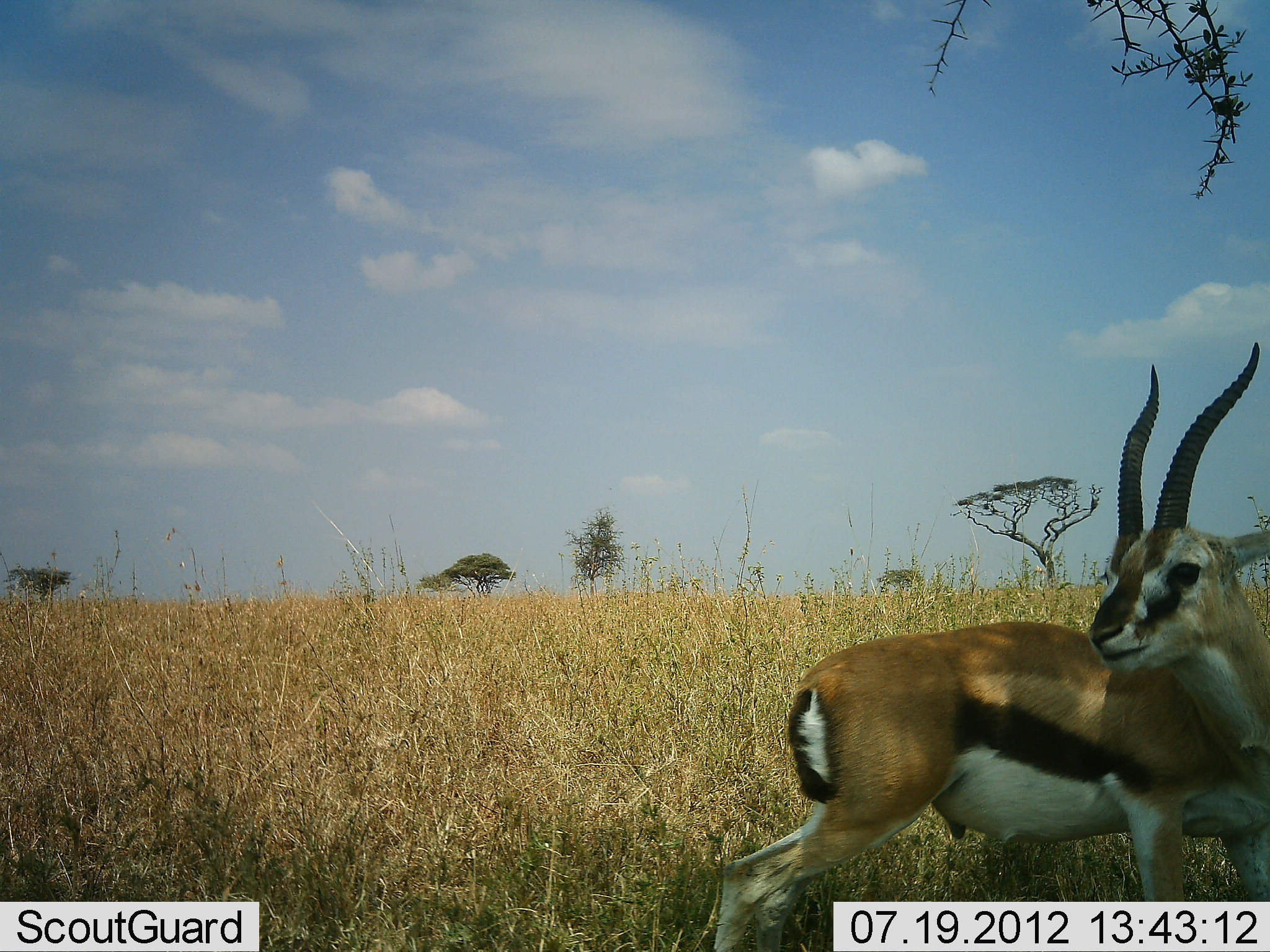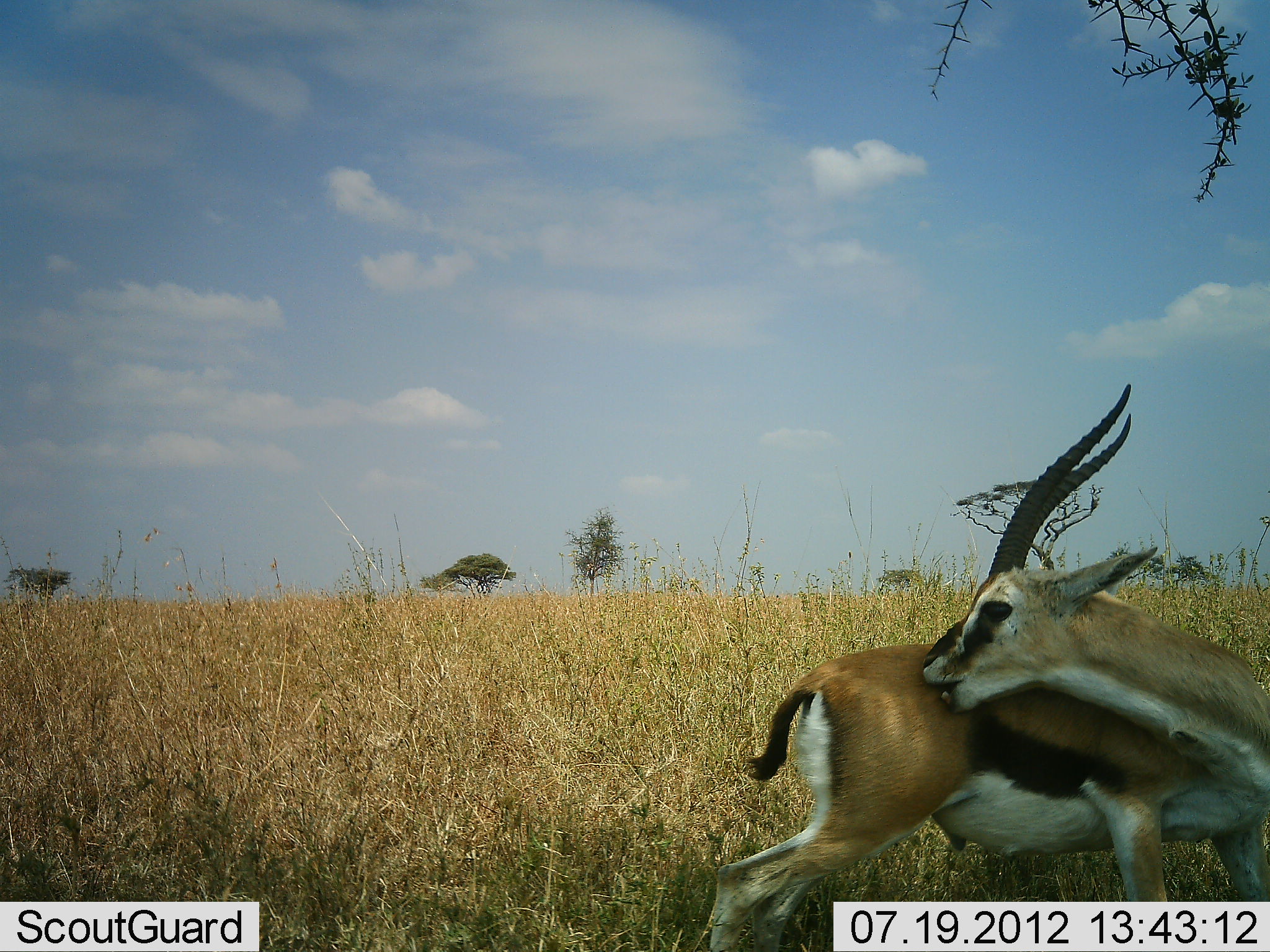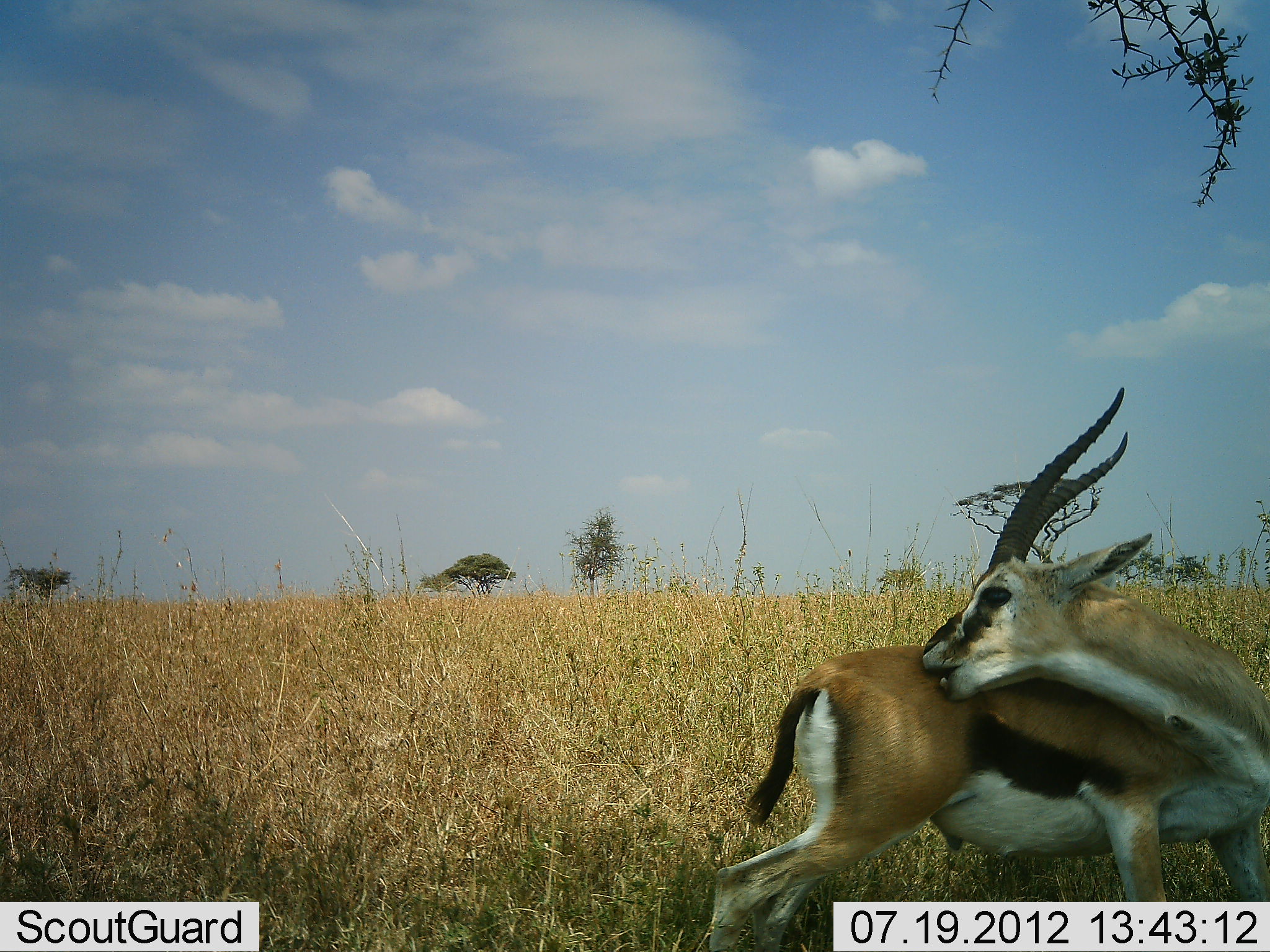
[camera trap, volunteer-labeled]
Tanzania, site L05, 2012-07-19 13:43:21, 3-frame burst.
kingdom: Animalia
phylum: Chordata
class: Mammalia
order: Artiodactyla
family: Bovidae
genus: Eudorcas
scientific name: Eudorcas thomsonii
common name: thomson's gazelle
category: gazellethomsons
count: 1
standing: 60%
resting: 10%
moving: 20%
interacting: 10%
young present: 0%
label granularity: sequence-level